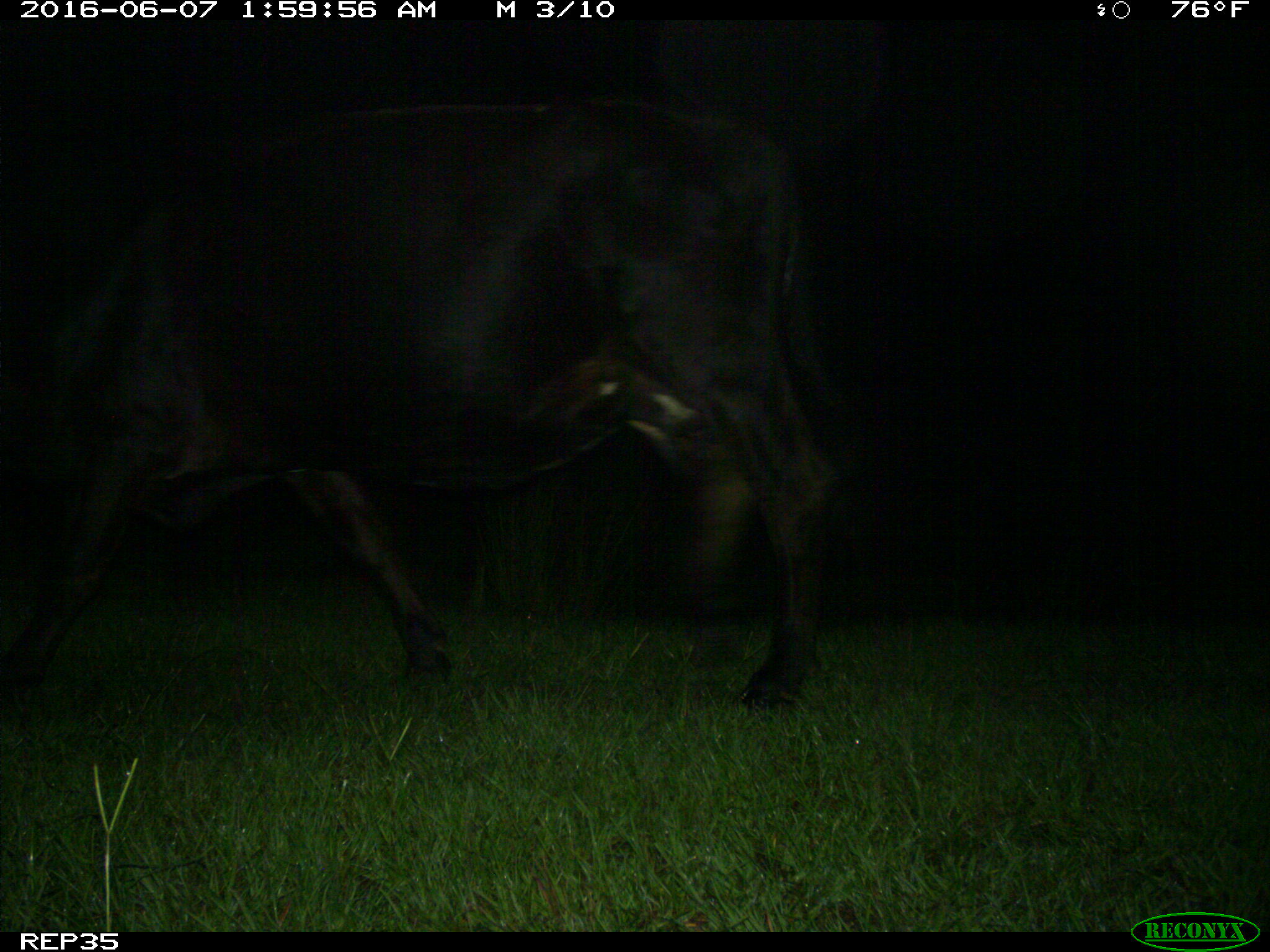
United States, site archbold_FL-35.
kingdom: Animalia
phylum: Chordata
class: Mammalia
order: Artiodactyla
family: Bovidae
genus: Bos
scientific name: Bos taurus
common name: domestic cow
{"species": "Bos taurus (domestic cow)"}